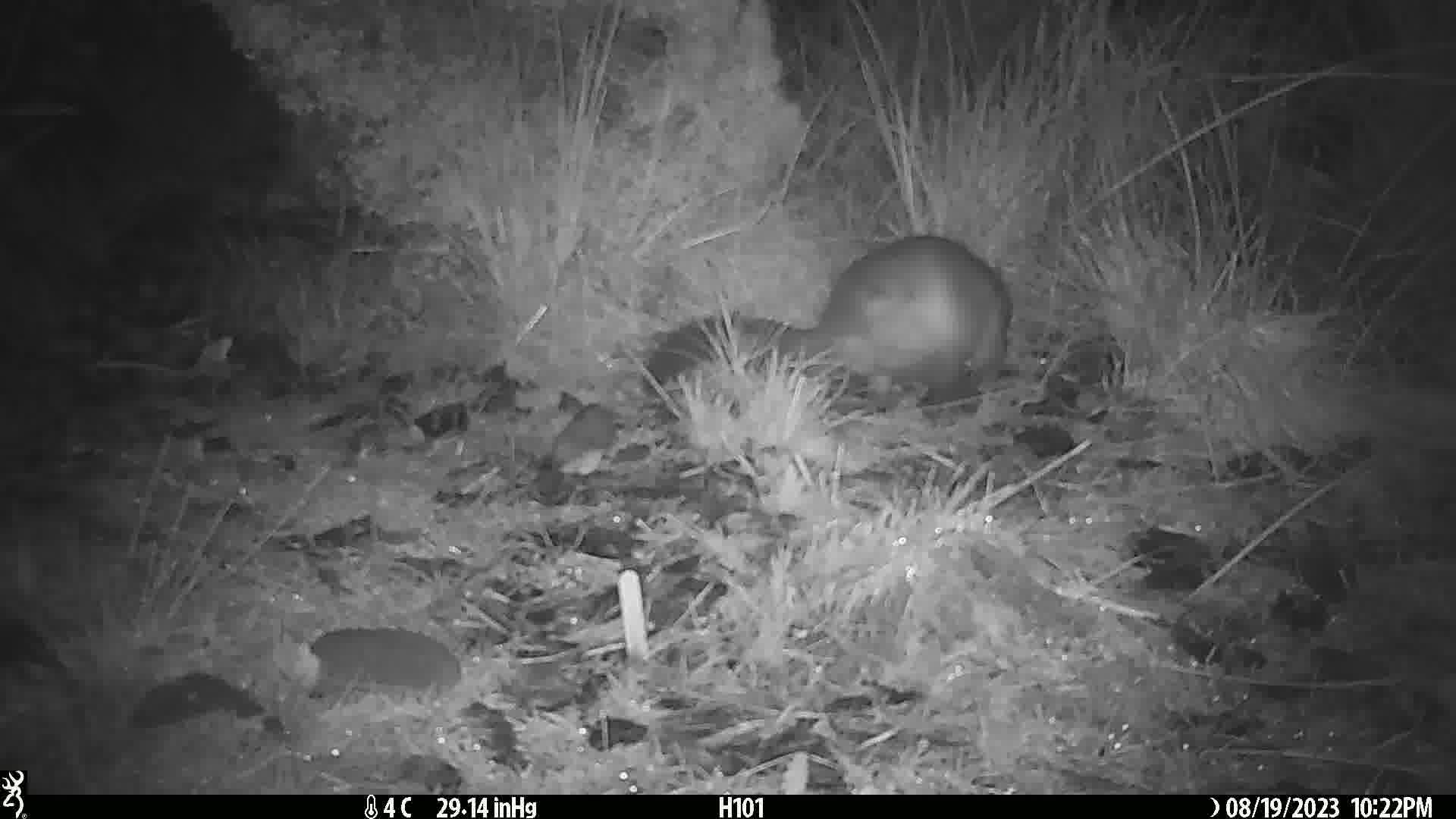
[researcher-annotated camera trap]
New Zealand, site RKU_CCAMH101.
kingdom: Animalia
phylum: Chordata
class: Mammalia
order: Diprotodontia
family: Phalangeridae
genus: Trichosurus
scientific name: Trichosurus vulpecula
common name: common brushtail possum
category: possum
Possum (common brushtail possum) (Trichosurus vulpecula).